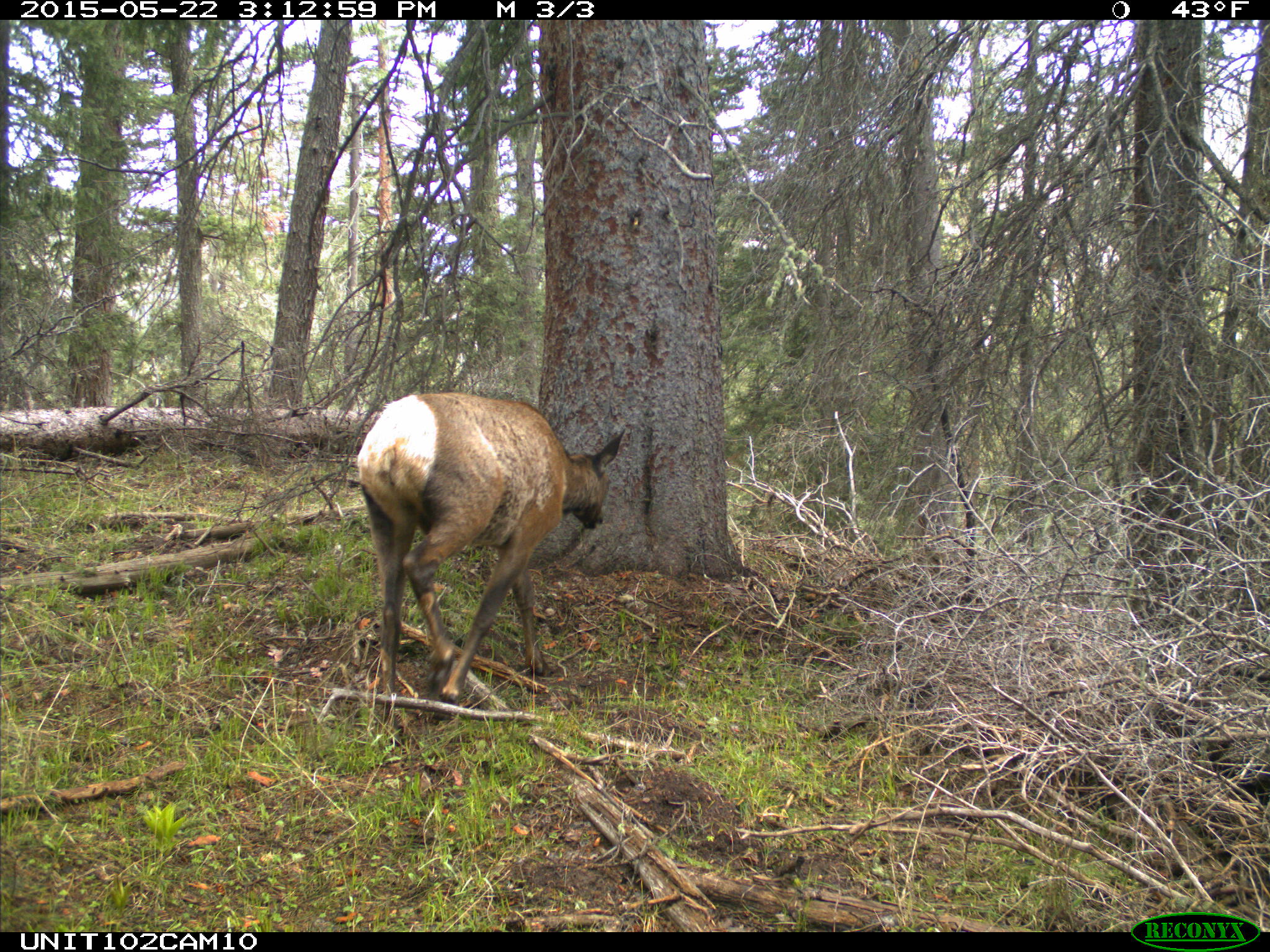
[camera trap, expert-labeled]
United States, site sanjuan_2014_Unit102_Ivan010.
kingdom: Animalia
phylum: Chordata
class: Mammalia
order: Artiodactyla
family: Cervidae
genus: Cervus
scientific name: Cervus elaphus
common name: red deer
Cervus elaphus (red deer).